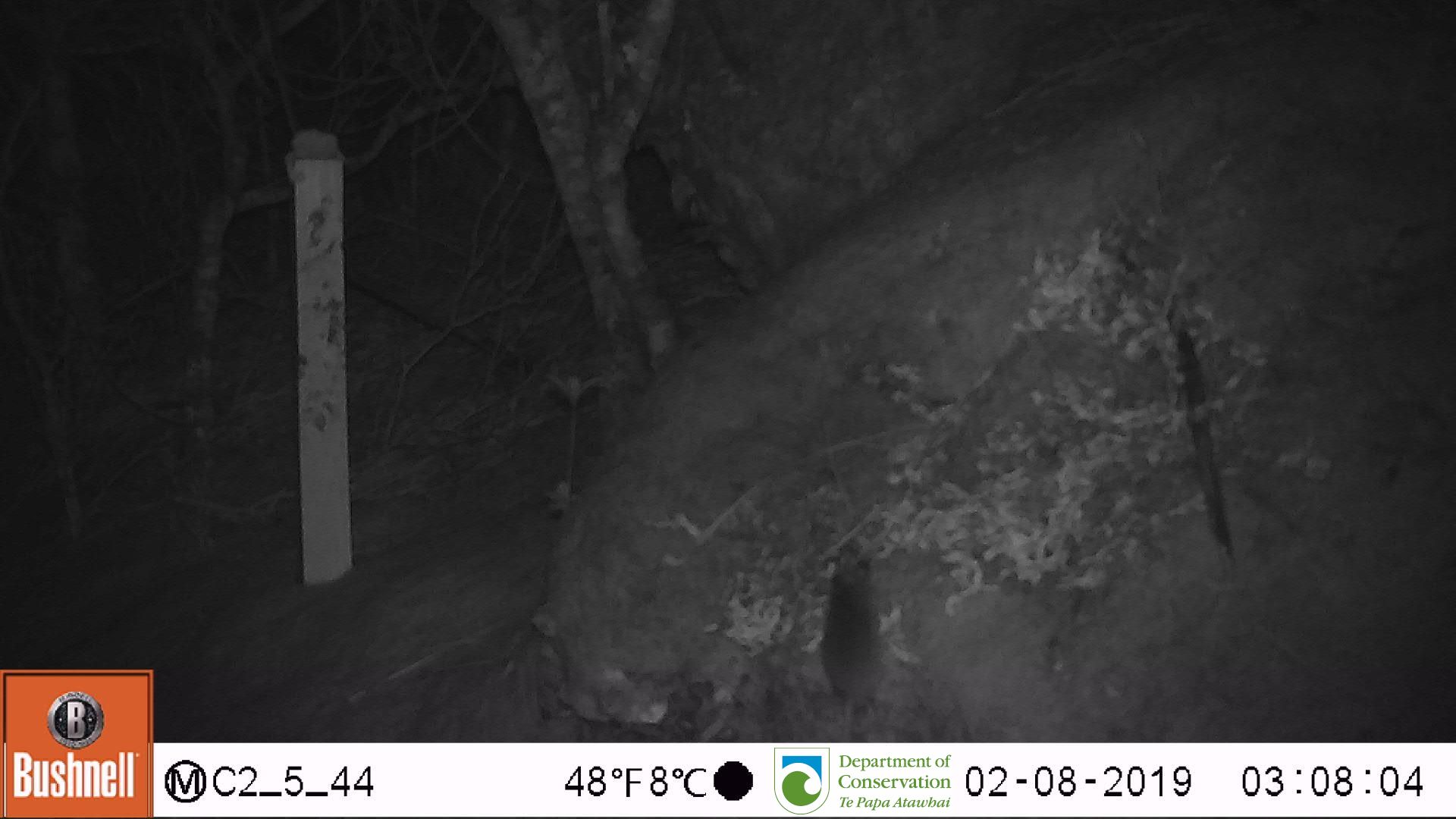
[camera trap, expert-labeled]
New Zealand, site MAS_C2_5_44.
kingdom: Animalia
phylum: Chordata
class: Mammalia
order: Rodentia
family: Muridae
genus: Mus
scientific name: Mus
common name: mouse